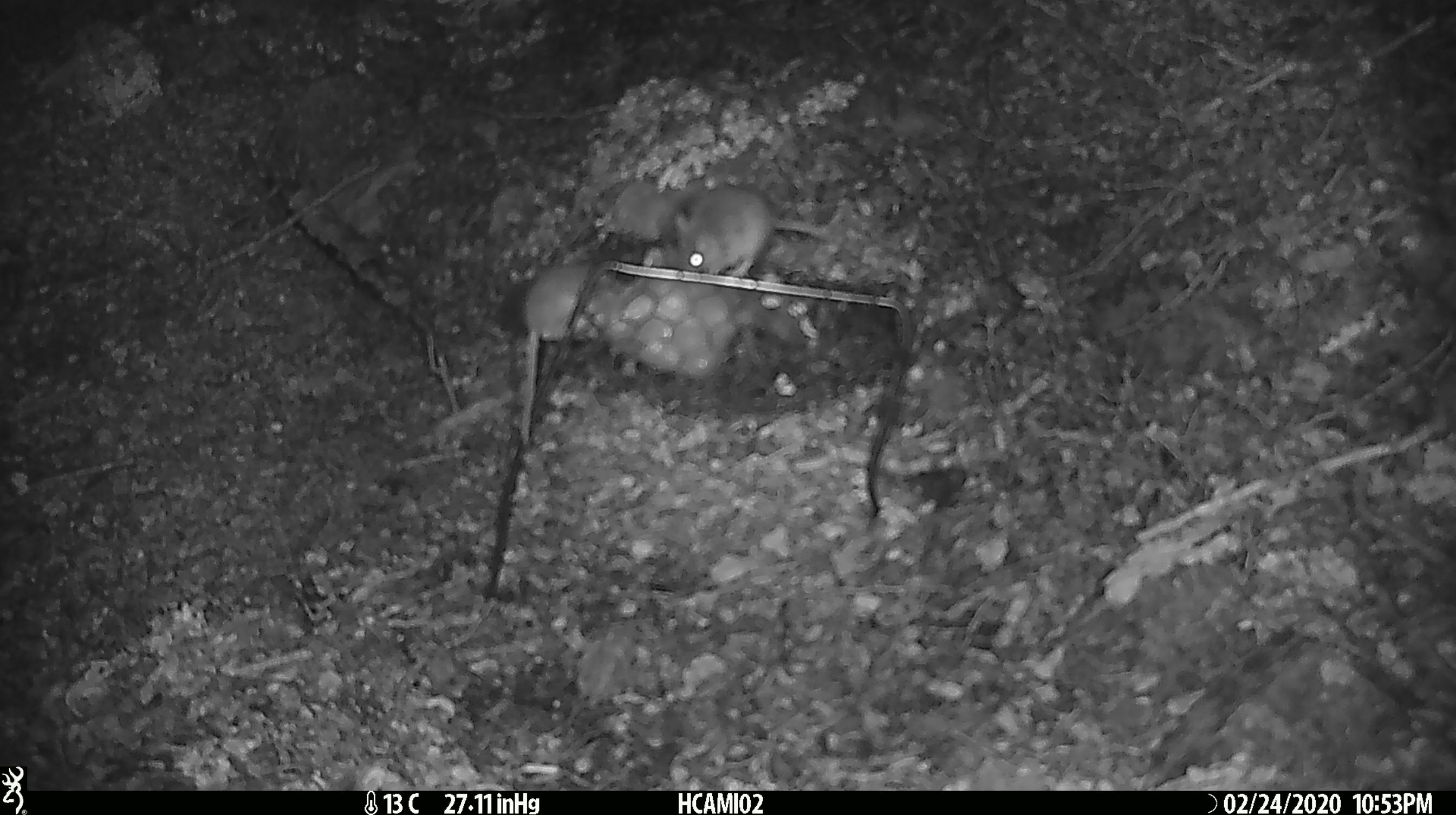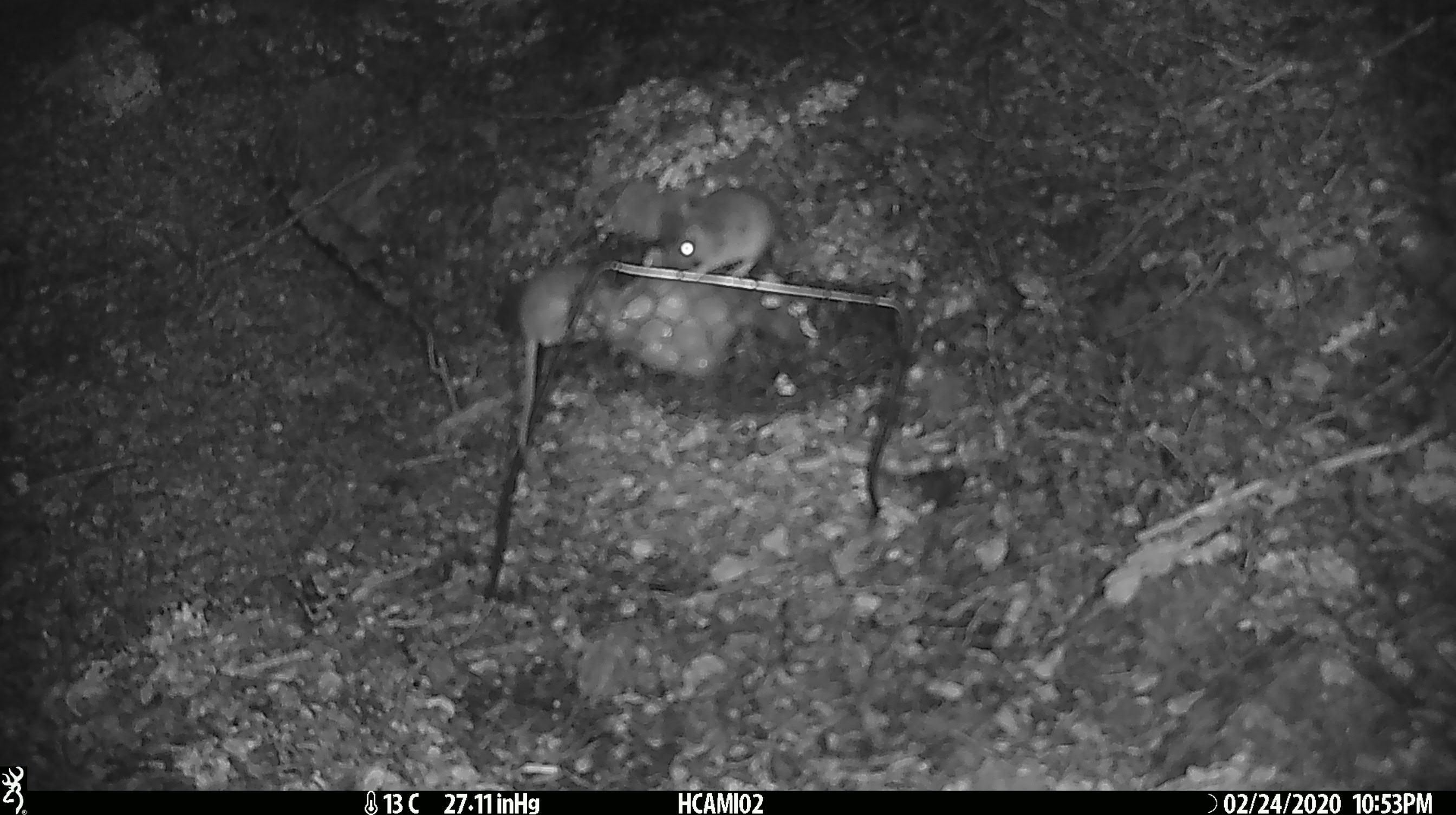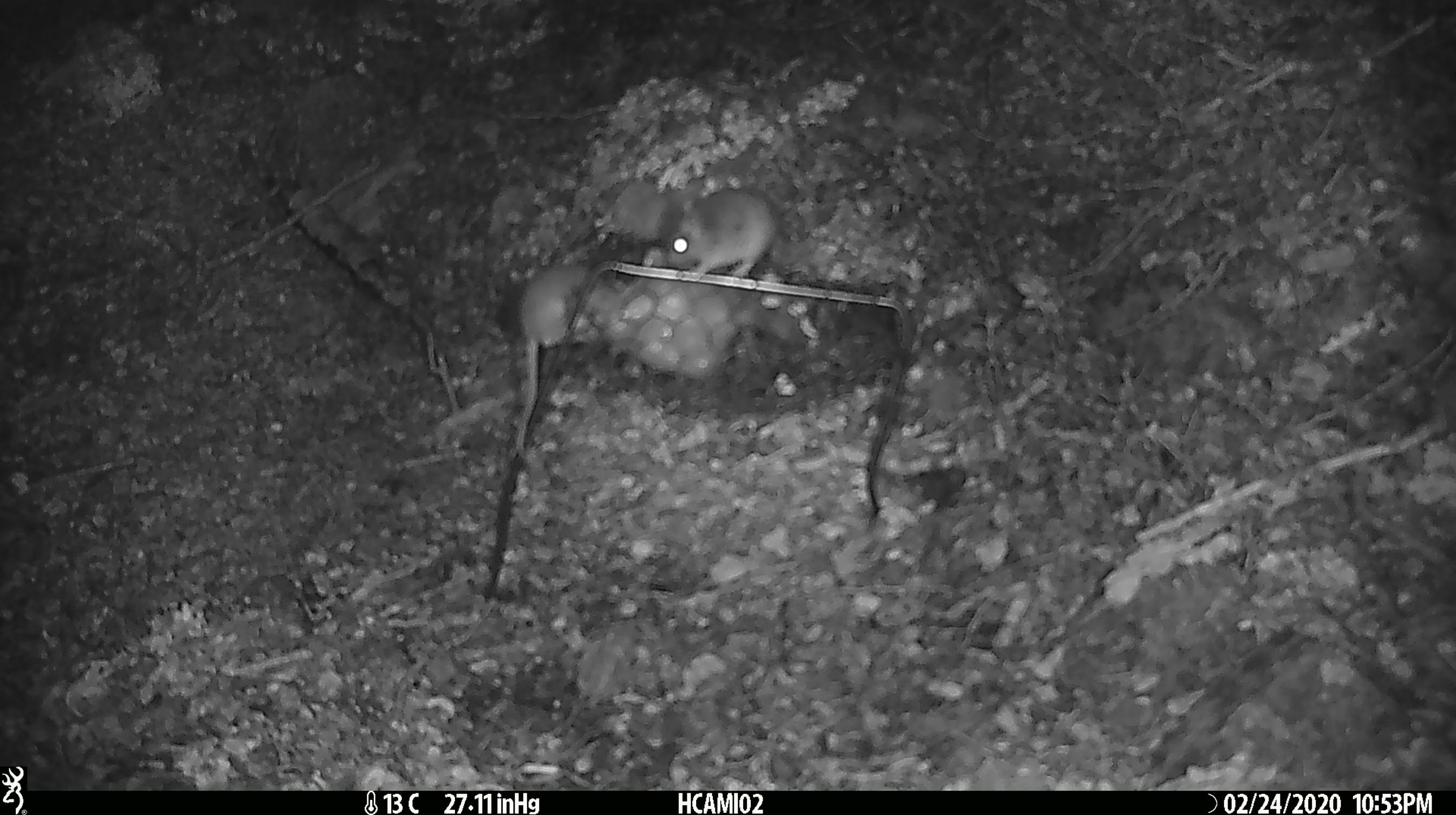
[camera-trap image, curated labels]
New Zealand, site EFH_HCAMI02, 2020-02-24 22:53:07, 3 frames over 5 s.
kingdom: Animalia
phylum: Chordata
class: Mammalia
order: Rodentia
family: Muridae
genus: Mus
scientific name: Mus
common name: mouse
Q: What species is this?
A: Mouse (Mus).